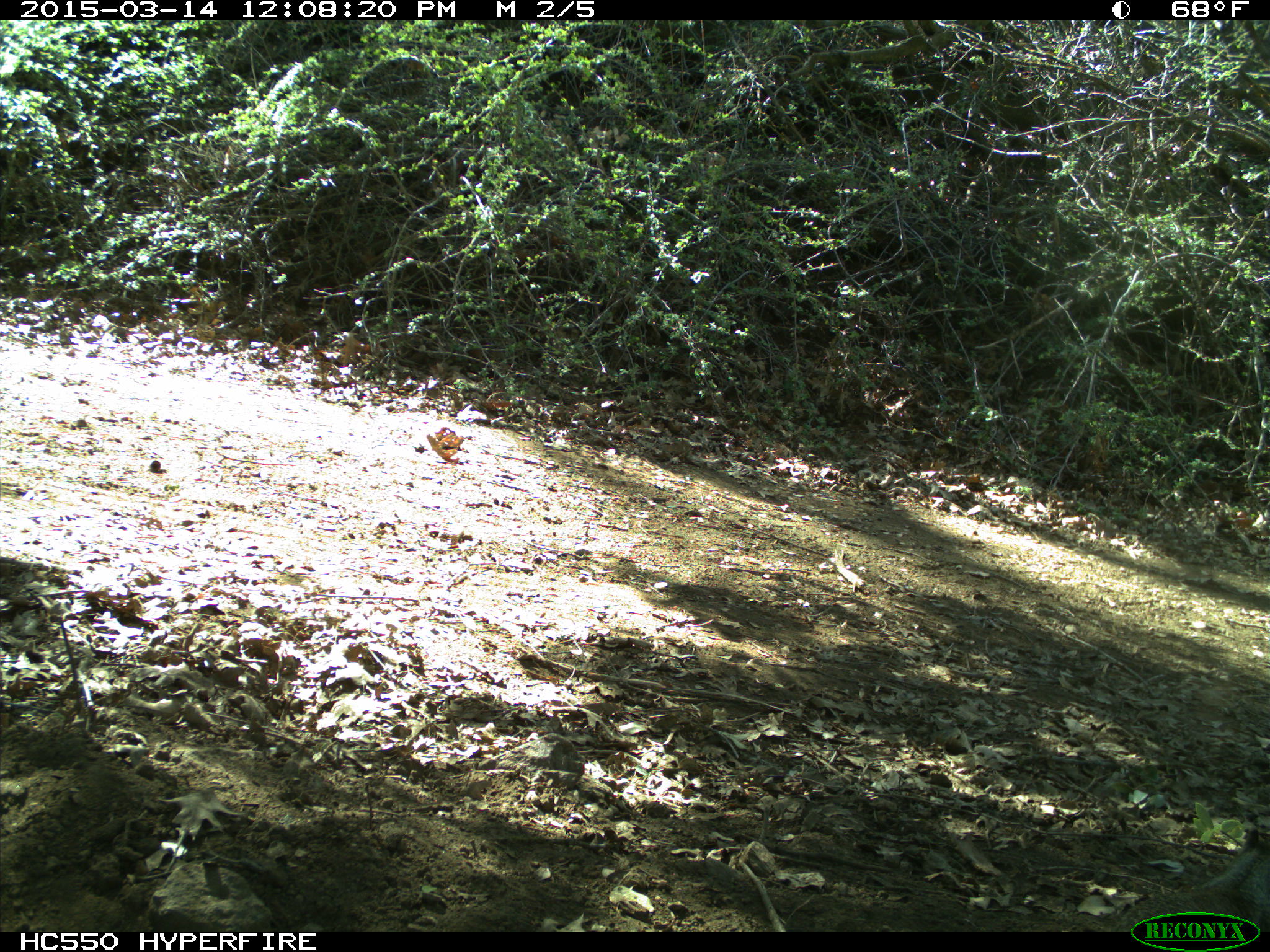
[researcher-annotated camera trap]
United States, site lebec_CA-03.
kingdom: Animalia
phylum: Chordata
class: Mammalia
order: Rodentia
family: Sciuridae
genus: Otospermophilus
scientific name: Otospermophilus beecheyi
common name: california ground squirrel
Otospermophilus beecheyi (california ground squirrel).